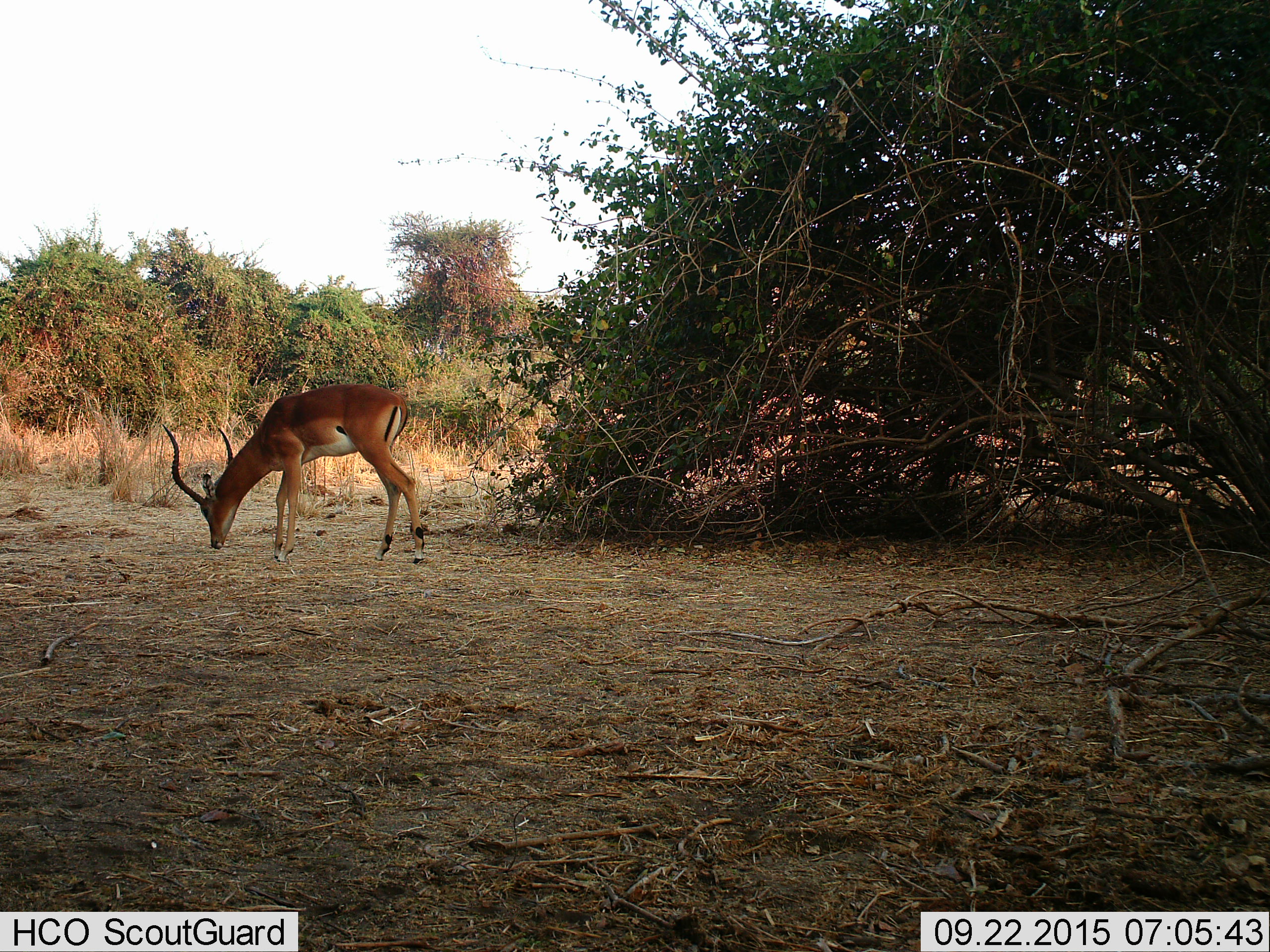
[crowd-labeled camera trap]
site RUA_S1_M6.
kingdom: Animalia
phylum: Chordata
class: Mammalia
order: Artiodactyla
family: Bovidae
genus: Aepyceros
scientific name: Aepyceros melampus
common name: impala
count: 1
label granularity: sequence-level